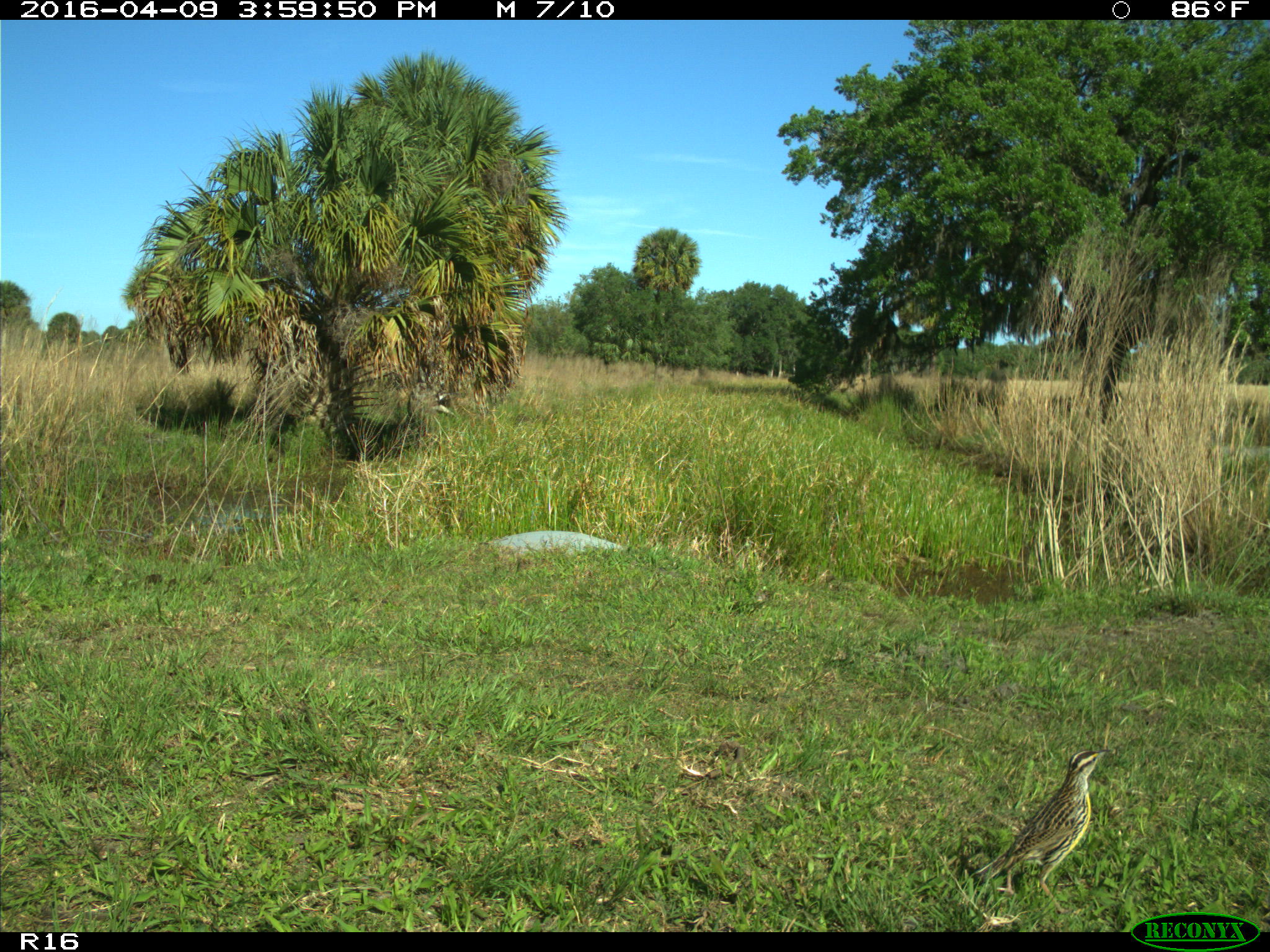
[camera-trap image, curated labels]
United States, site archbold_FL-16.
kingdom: Animalia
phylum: Chordata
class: Aves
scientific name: Aves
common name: birds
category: unidentified bird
Unidentified bird (birds) (Aves).